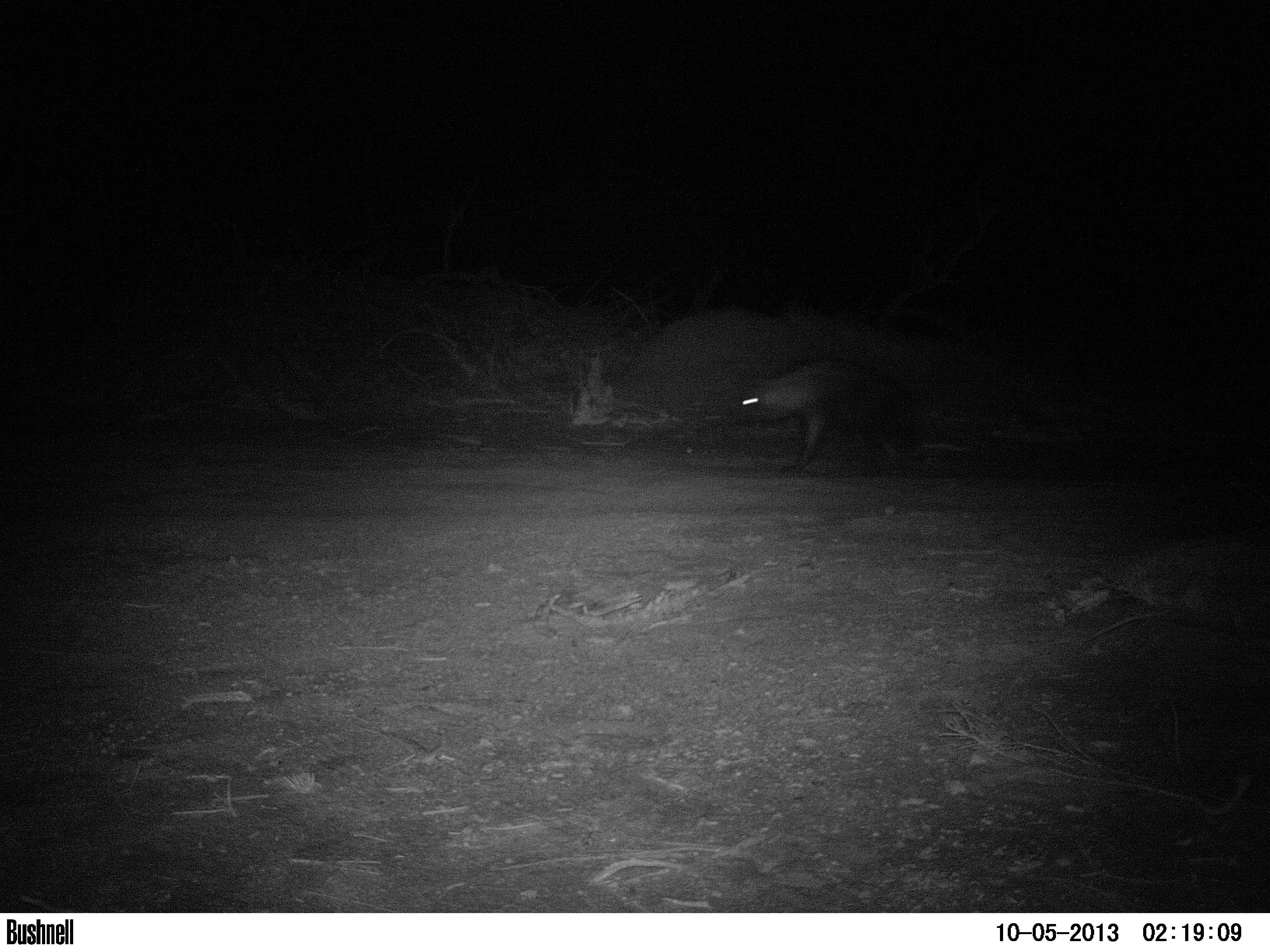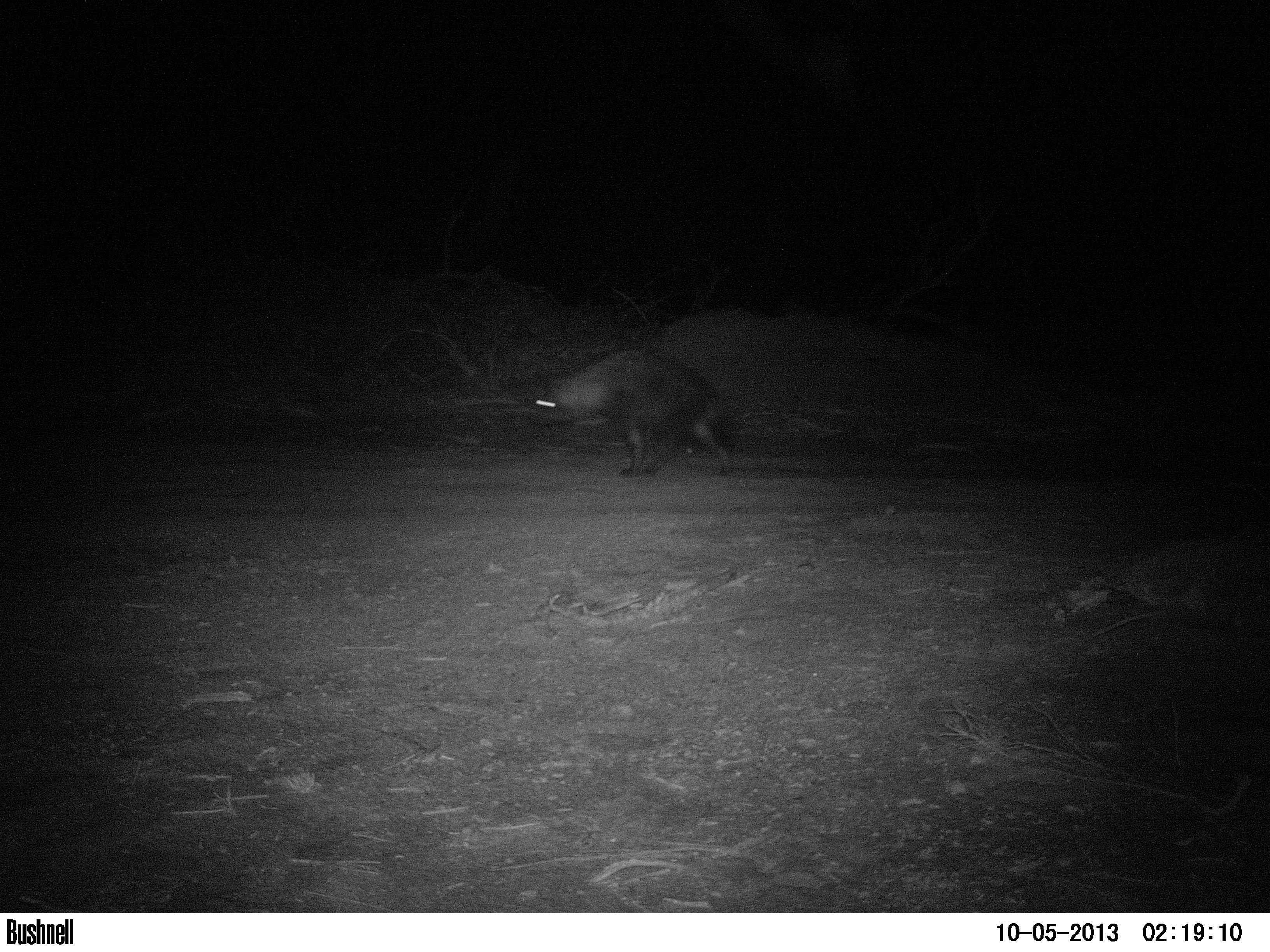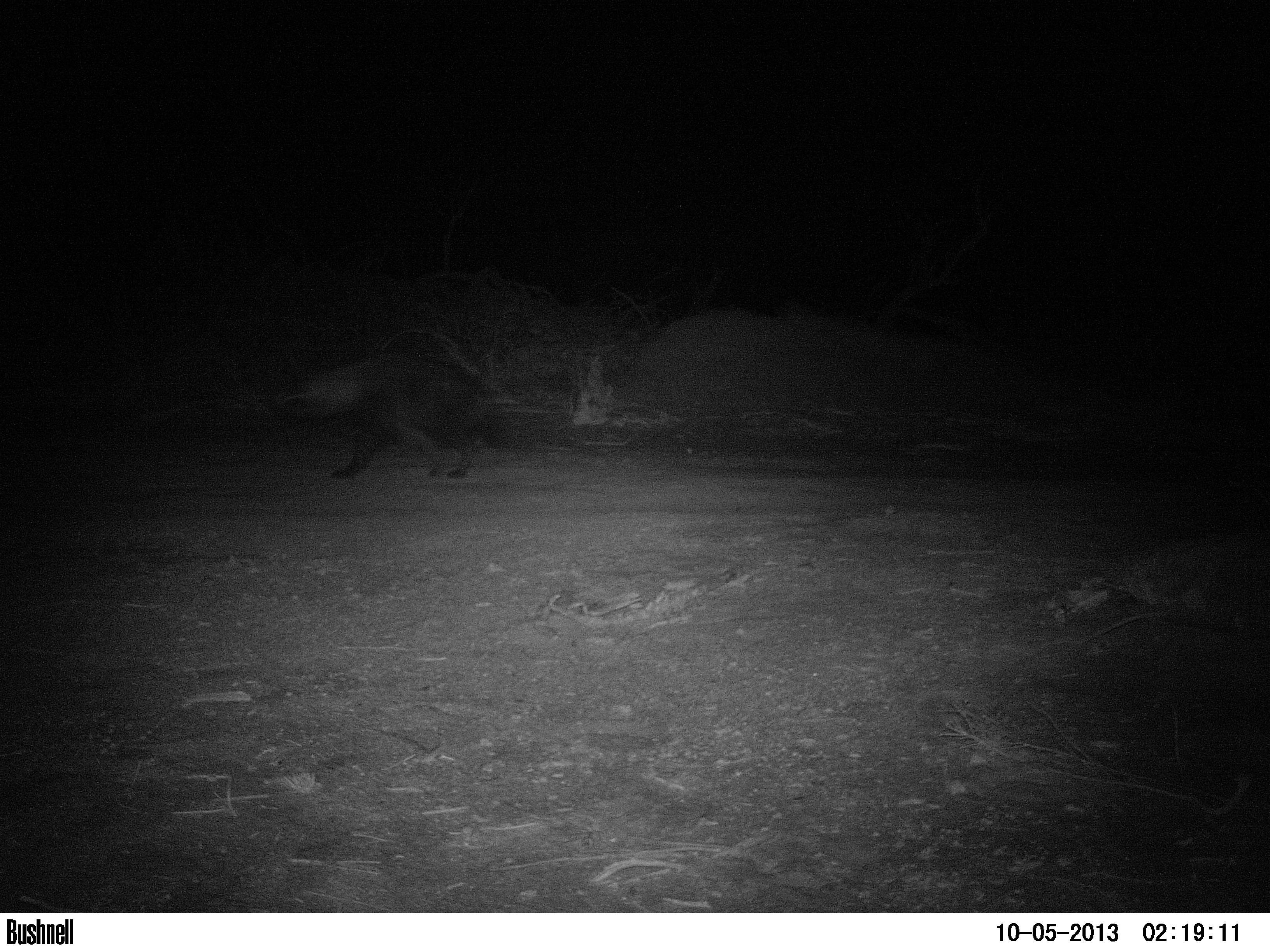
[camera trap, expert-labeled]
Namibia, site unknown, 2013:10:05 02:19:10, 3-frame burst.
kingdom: Animalia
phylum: Chordata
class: Mammalia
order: Carnivora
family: Hyaenidae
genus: Parahyaena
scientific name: Parahyaena brunnea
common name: brown hyena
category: hyaena brunnea